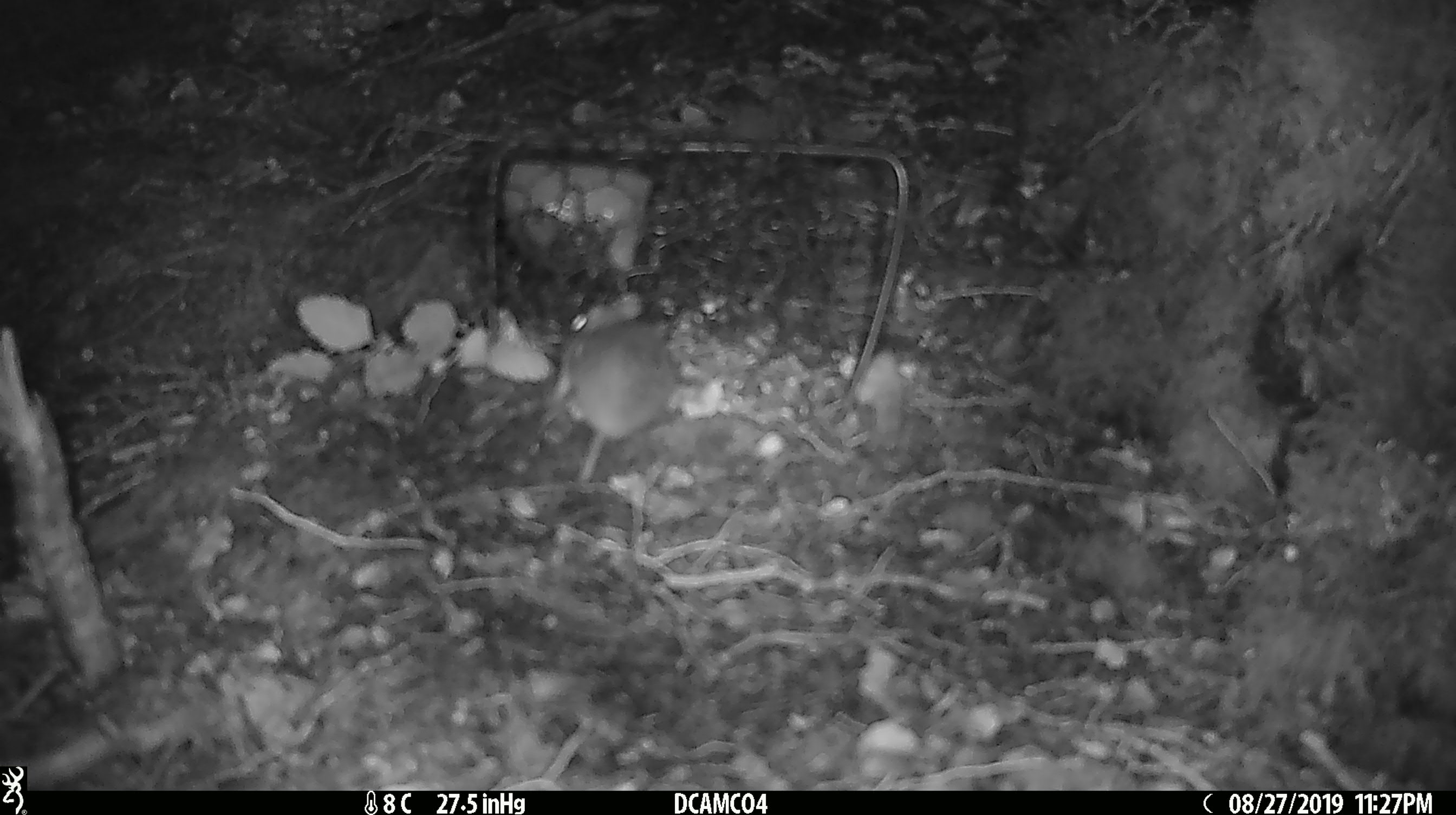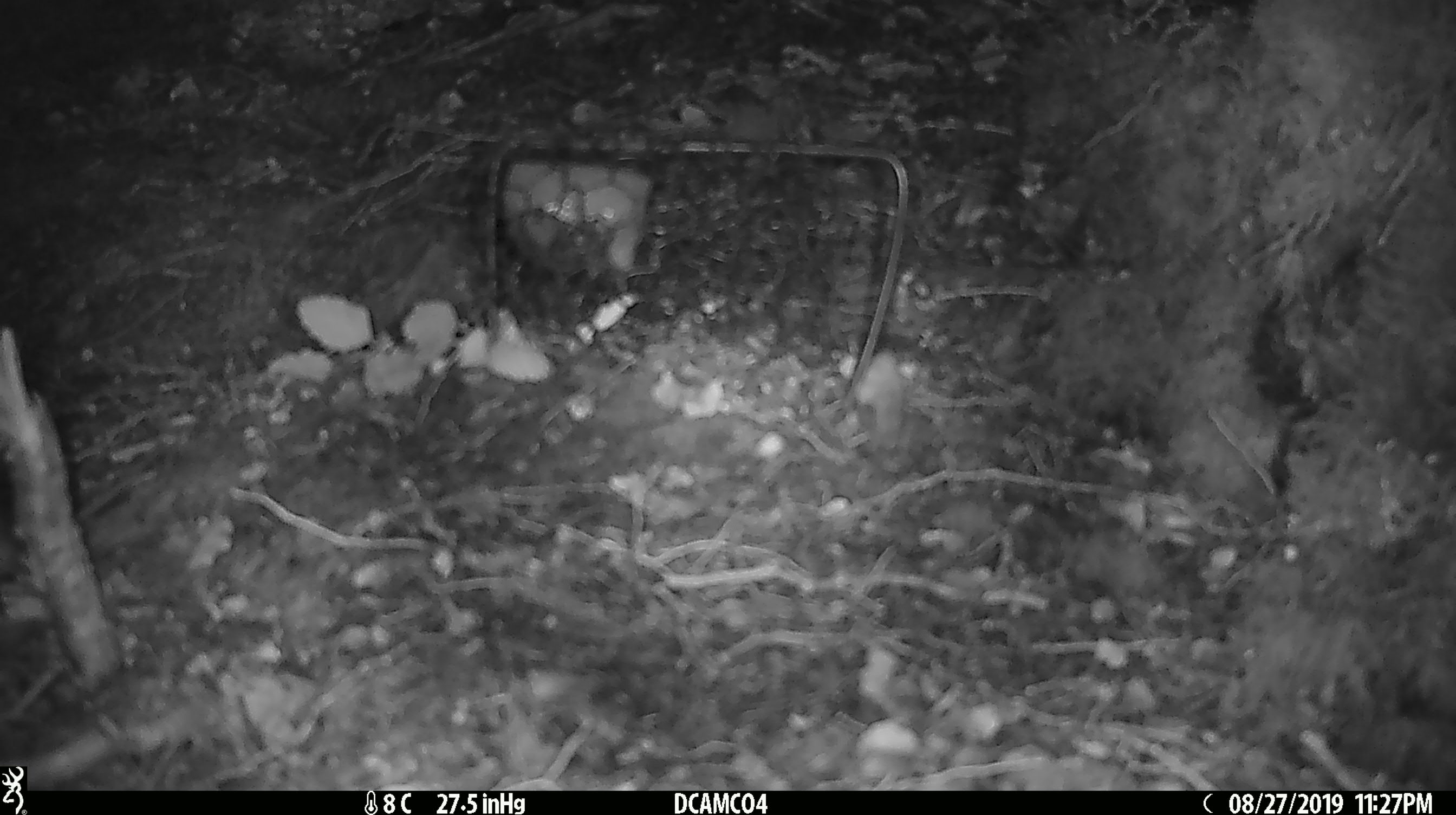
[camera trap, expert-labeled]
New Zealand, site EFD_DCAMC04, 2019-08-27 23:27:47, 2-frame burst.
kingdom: Animalia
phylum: Chordata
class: Mammalia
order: Rodentia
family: Muridae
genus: Mus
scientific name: Mus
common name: mouse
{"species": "mouse (Mus)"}